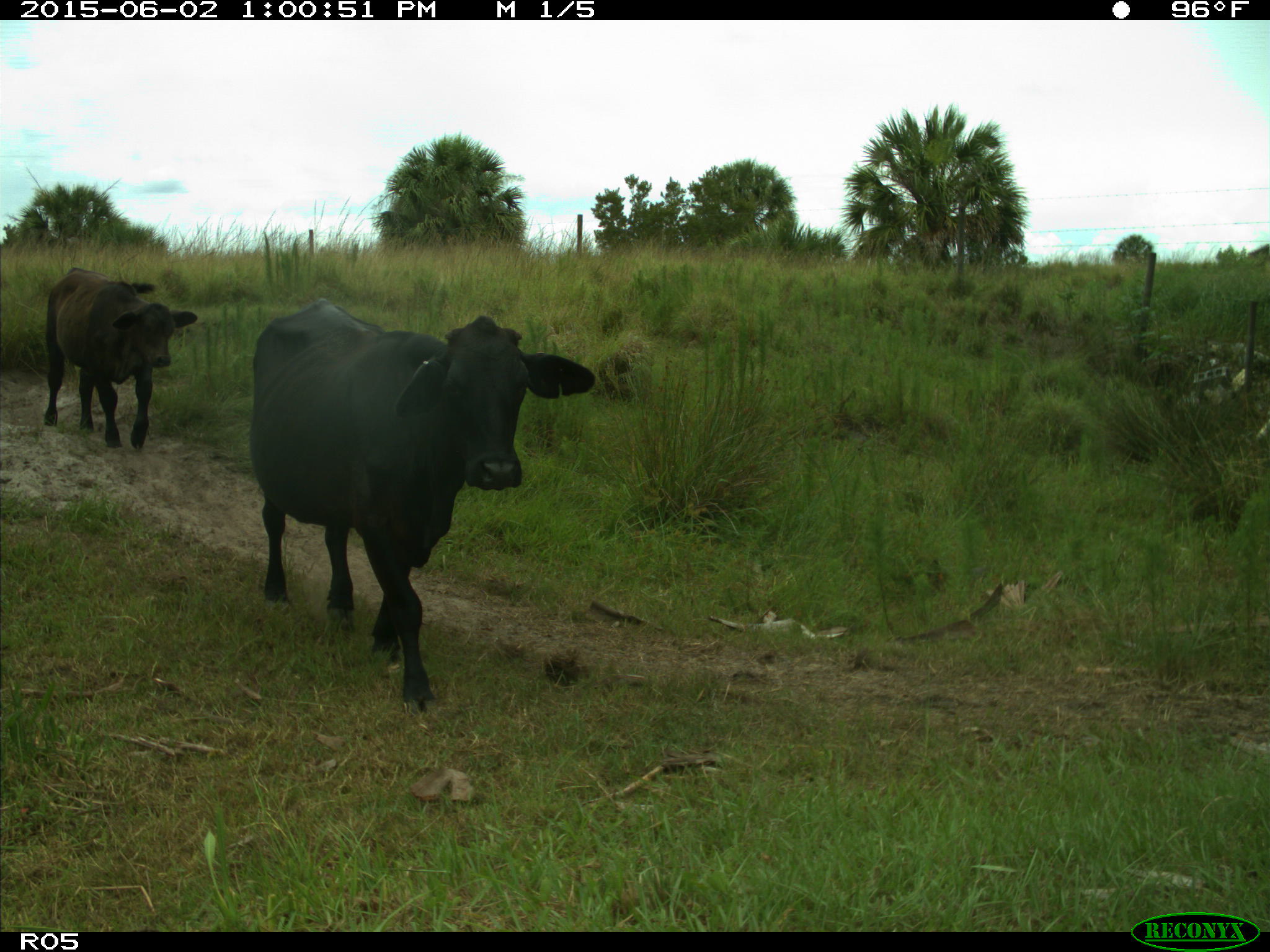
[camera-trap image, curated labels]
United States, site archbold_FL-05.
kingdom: Animalia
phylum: Chordata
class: Mammalia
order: Artiodactyla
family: Bovidae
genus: Bos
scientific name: Bos taurus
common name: domestic cow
Bos taurus (domestic cow).